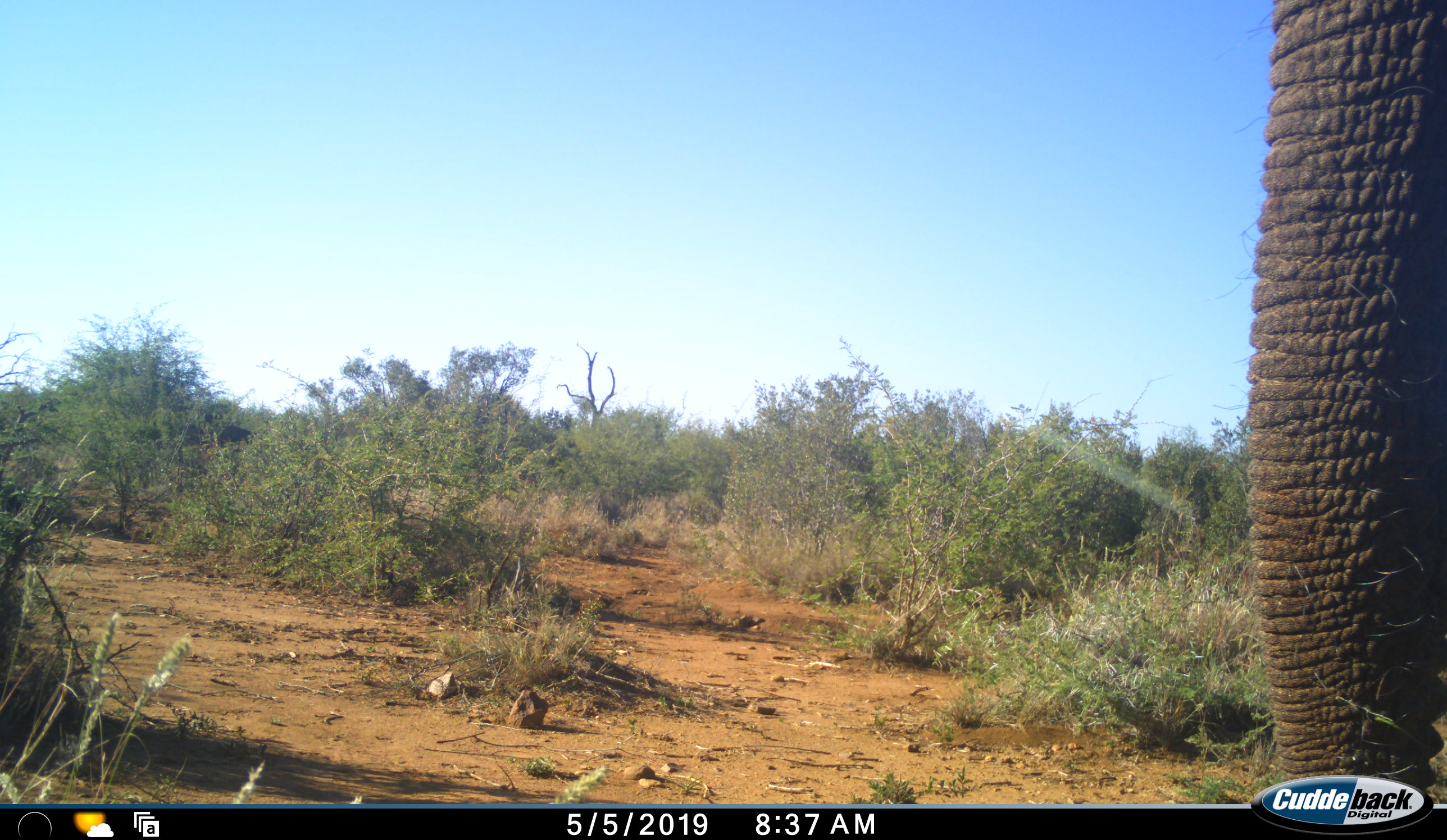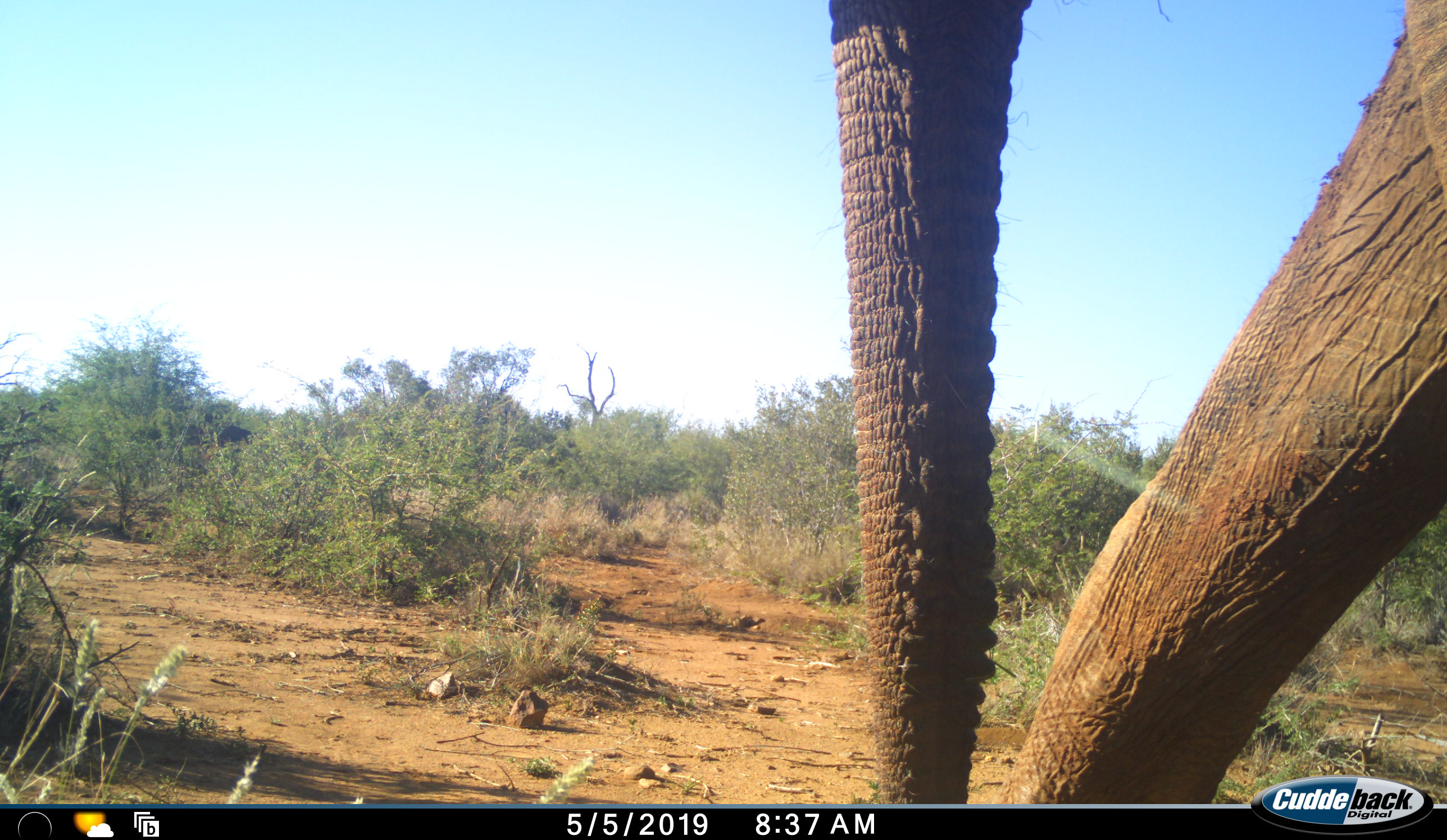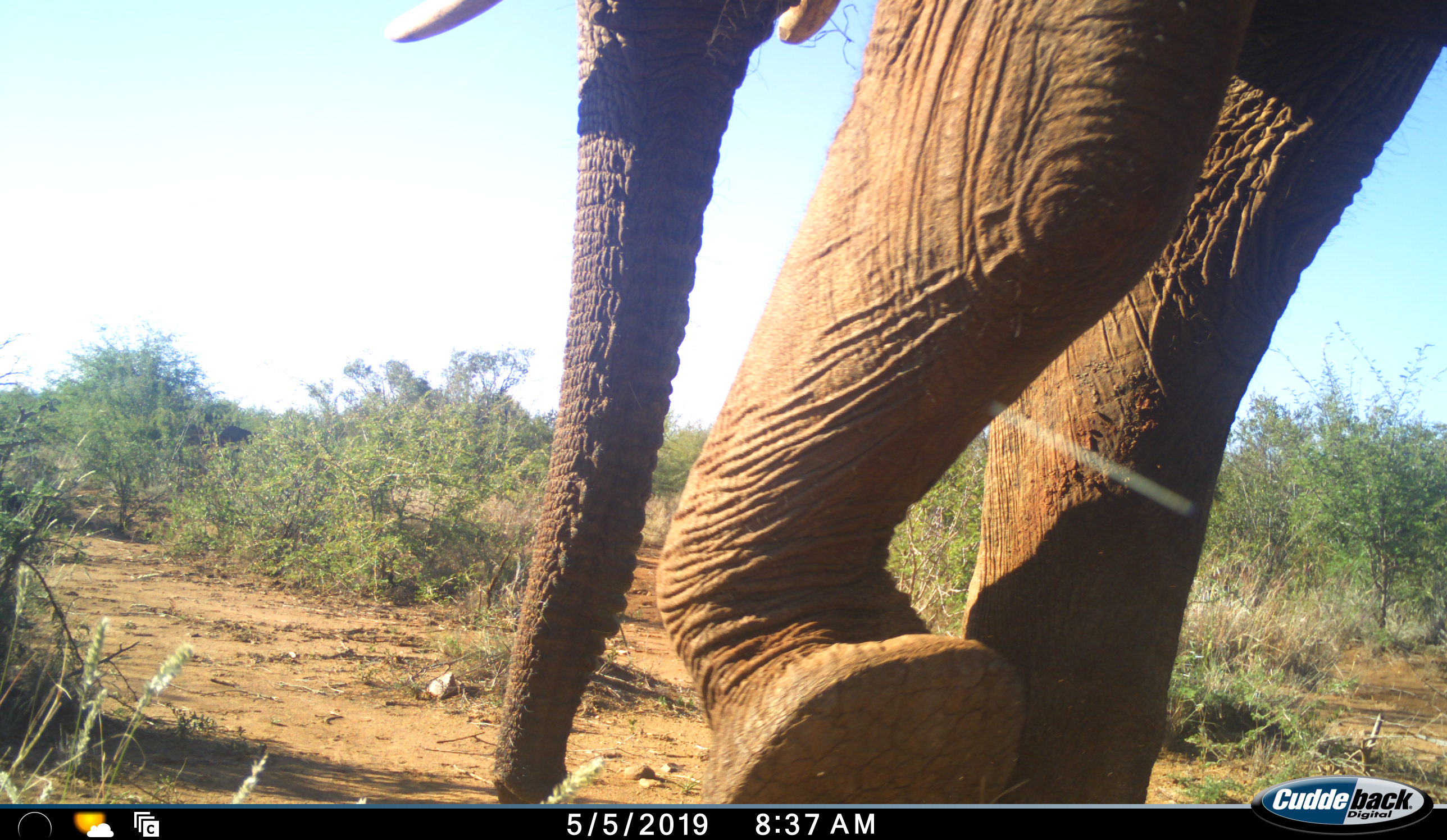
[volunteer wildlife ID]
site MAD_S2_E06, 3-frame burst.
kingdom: Animalia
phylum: Chordata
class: Mammalia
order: Proboscidea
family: Elephantidae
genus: Loxodonta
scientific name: Loxodonta africana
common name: african bush elephant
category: elephant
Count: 1.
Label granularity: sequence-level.